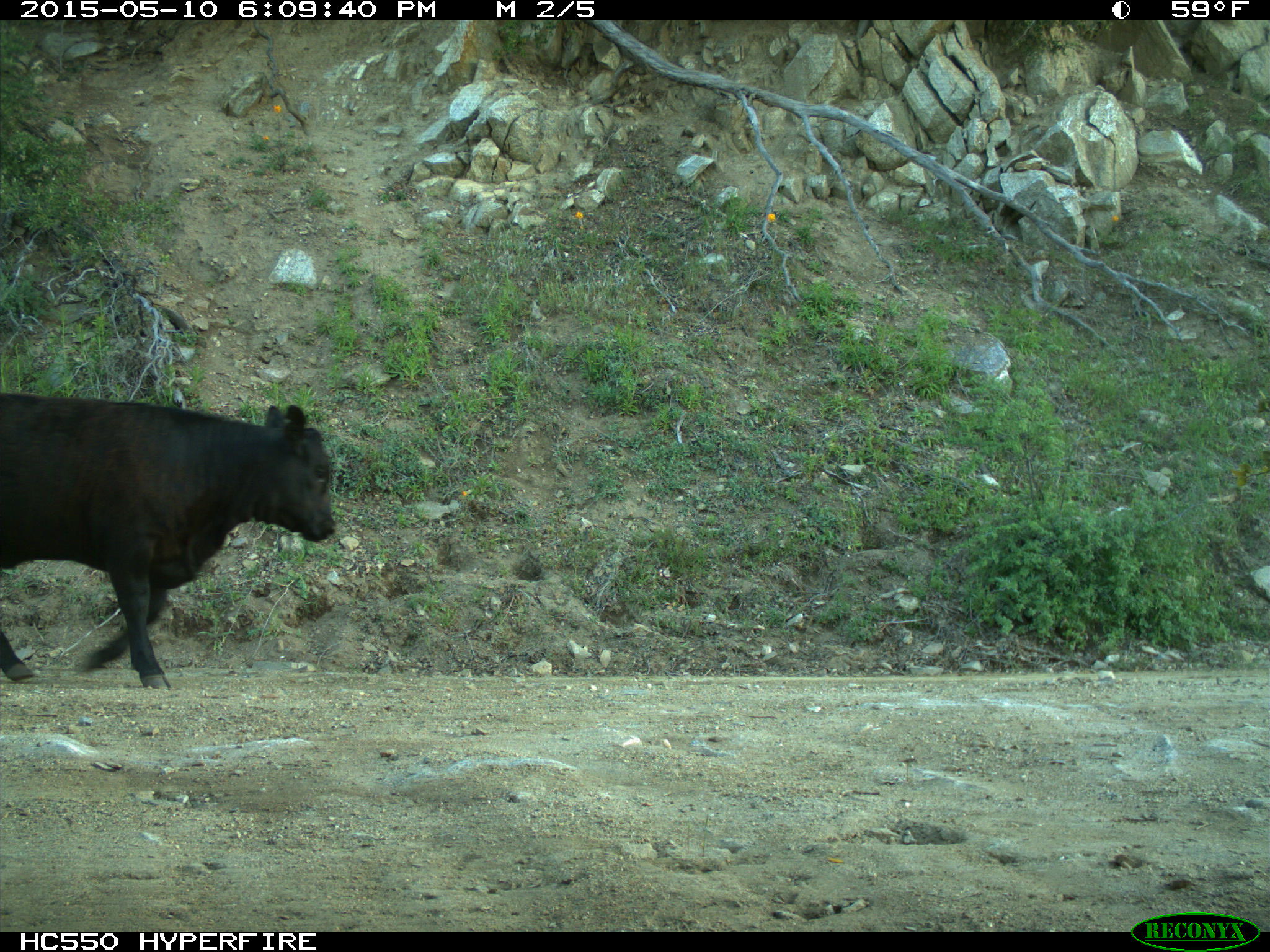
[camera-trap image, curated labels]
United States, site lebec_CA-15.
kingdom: Animalia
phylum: Chordata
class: Mammalia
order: Artiodactyla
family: Bovidae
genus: Bos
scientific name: Bos taurus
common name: domestic cow